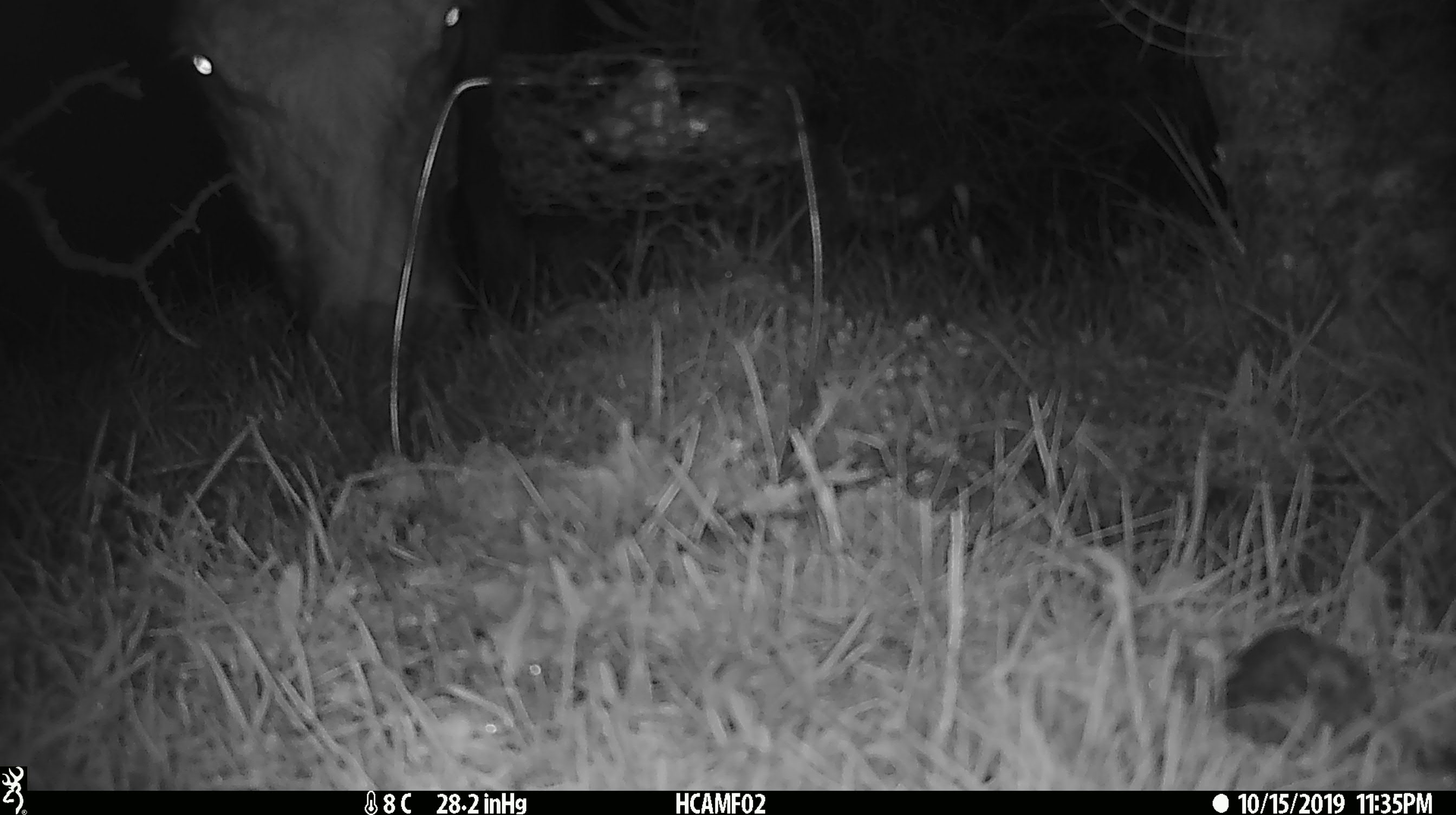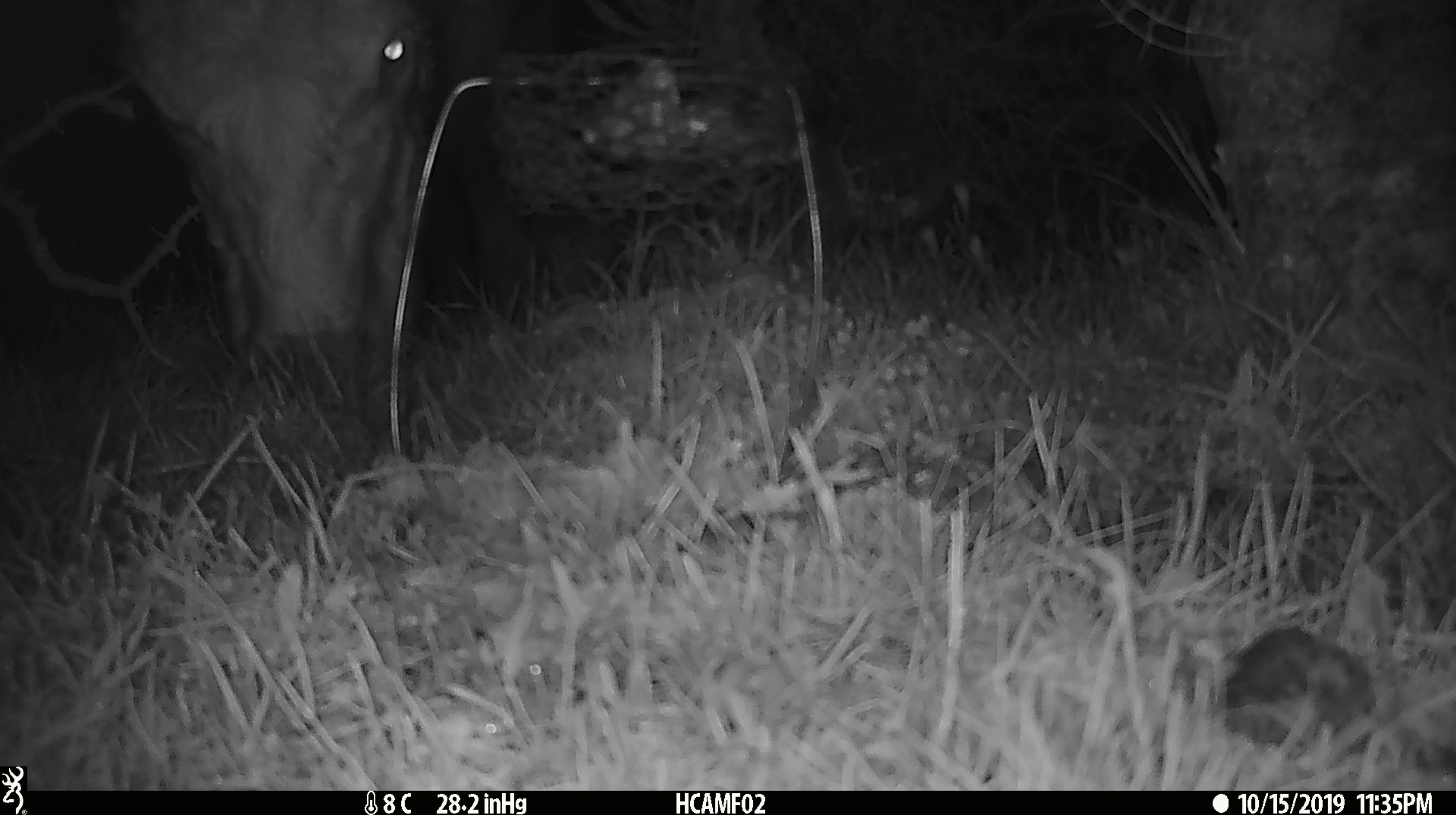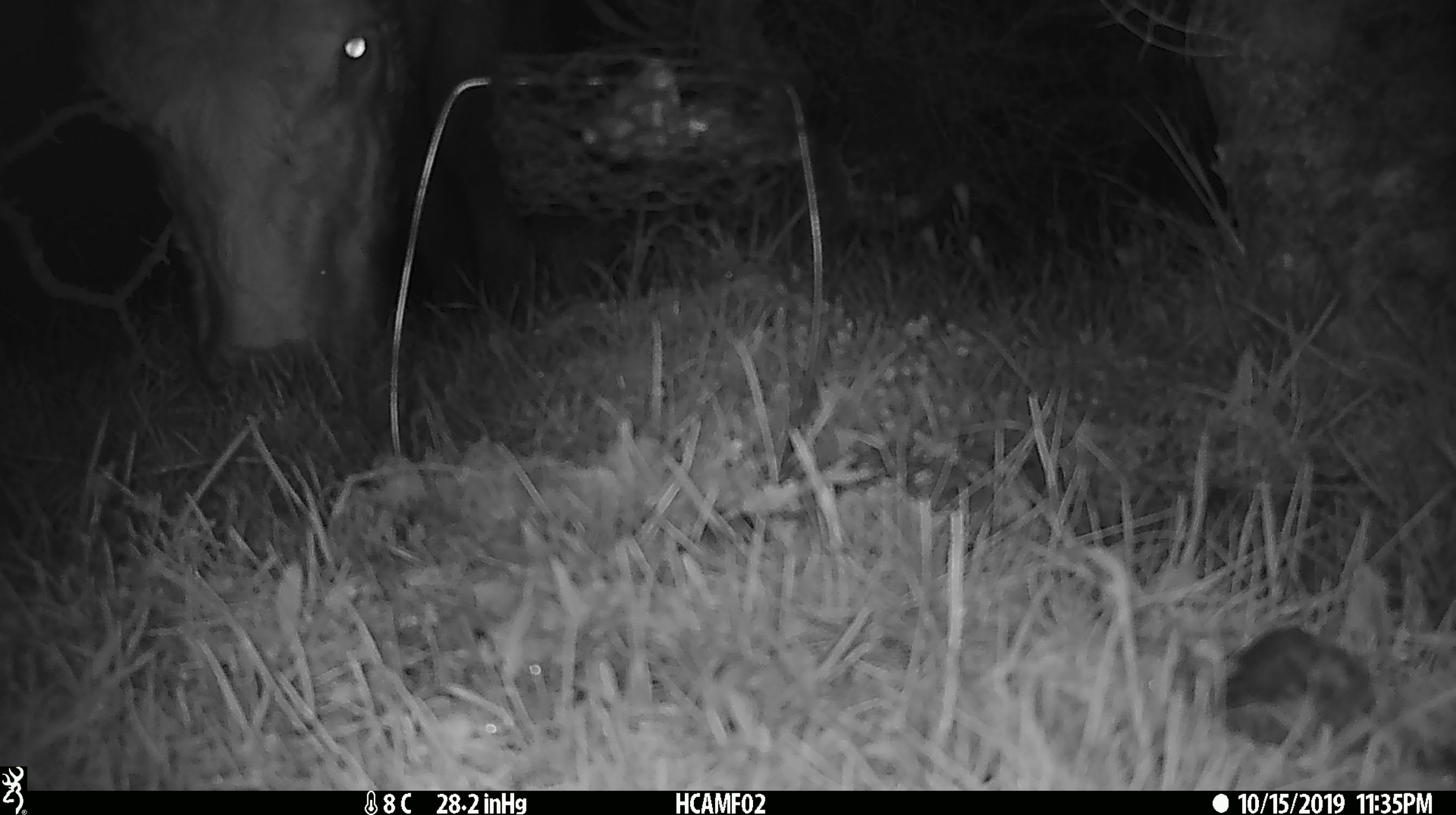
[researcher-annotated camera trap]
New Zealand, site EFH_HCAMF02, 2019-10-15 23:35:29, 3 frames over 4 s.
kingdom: Animalia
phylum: Chordata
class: Mammalia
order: Artiodactyla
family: Bovidae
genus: Bos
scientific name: Bos taurus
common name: domestic cow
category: cow